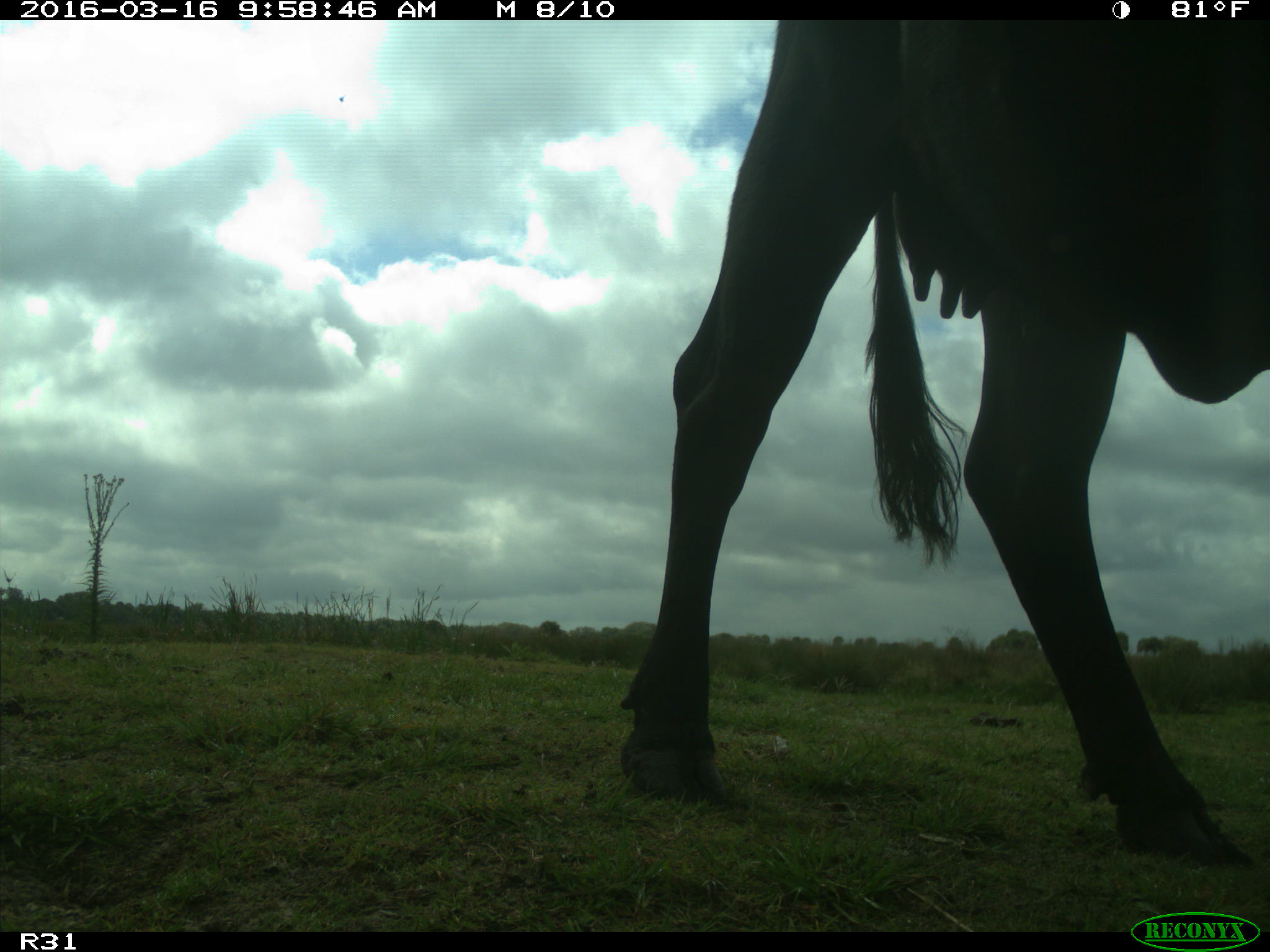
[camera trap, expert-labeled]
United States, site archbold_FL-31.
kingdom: Animalia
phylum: Chordata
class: Mammalia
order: Artiodactyla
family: Bovidae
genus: Bos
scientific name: Bos taurus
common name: domestic cow